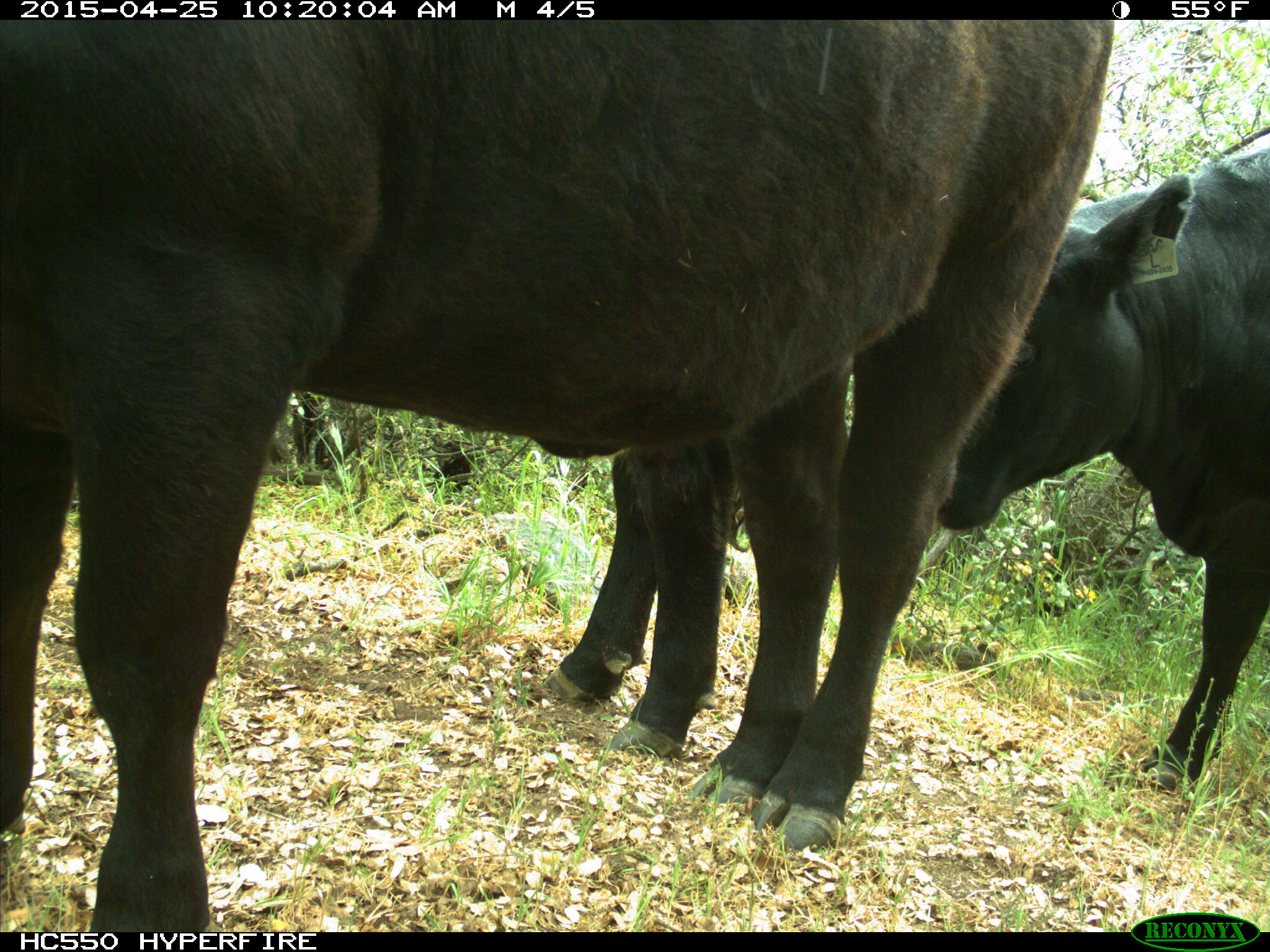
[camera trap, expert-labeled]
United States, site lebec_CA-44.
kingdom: Animalia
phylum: Chordata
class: Mammalia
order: Artiodactyla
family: Suidae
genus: Sus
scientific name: Sus scrofa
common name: wild boar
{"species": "Sus scrofa (wild boar)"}